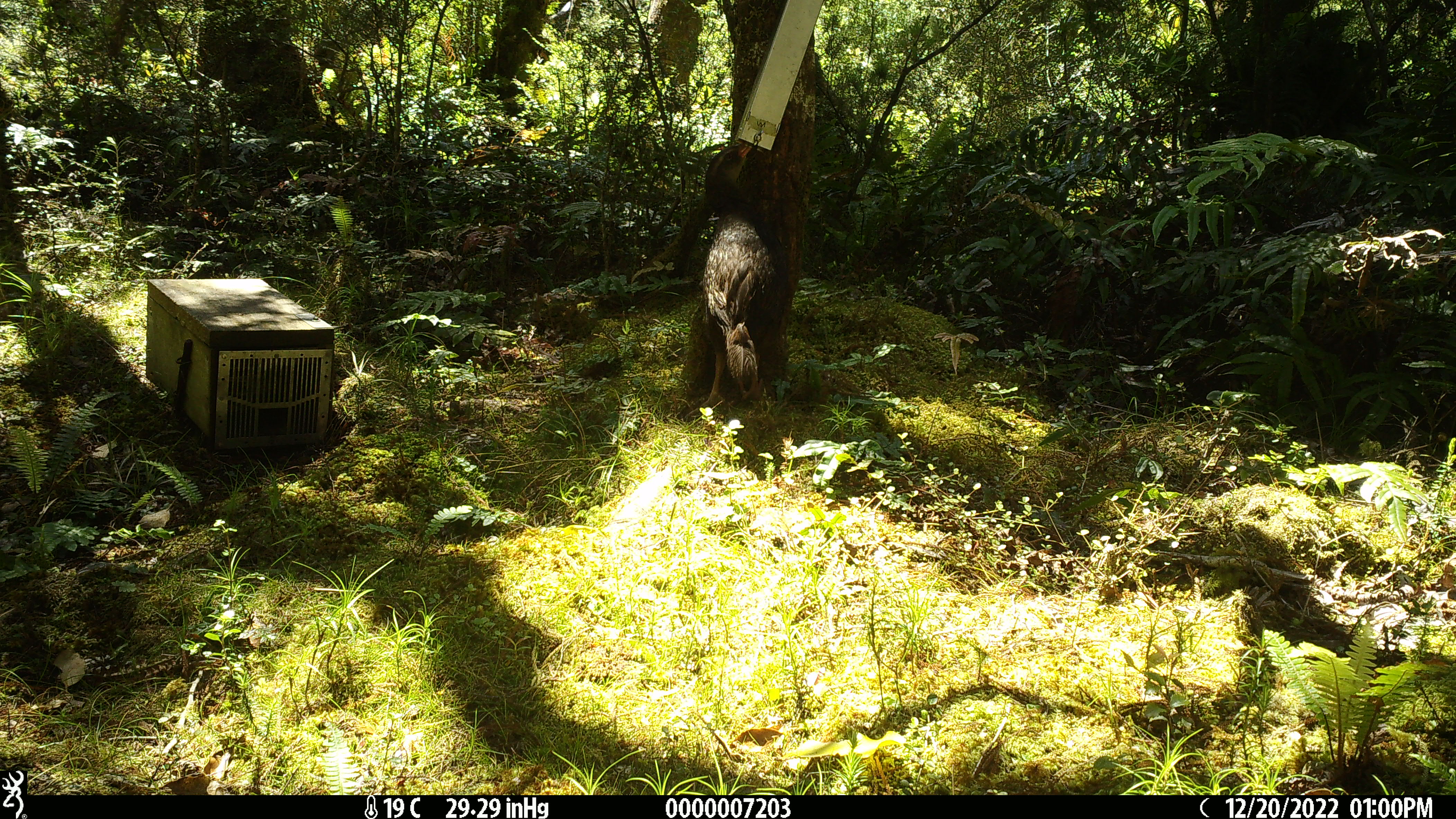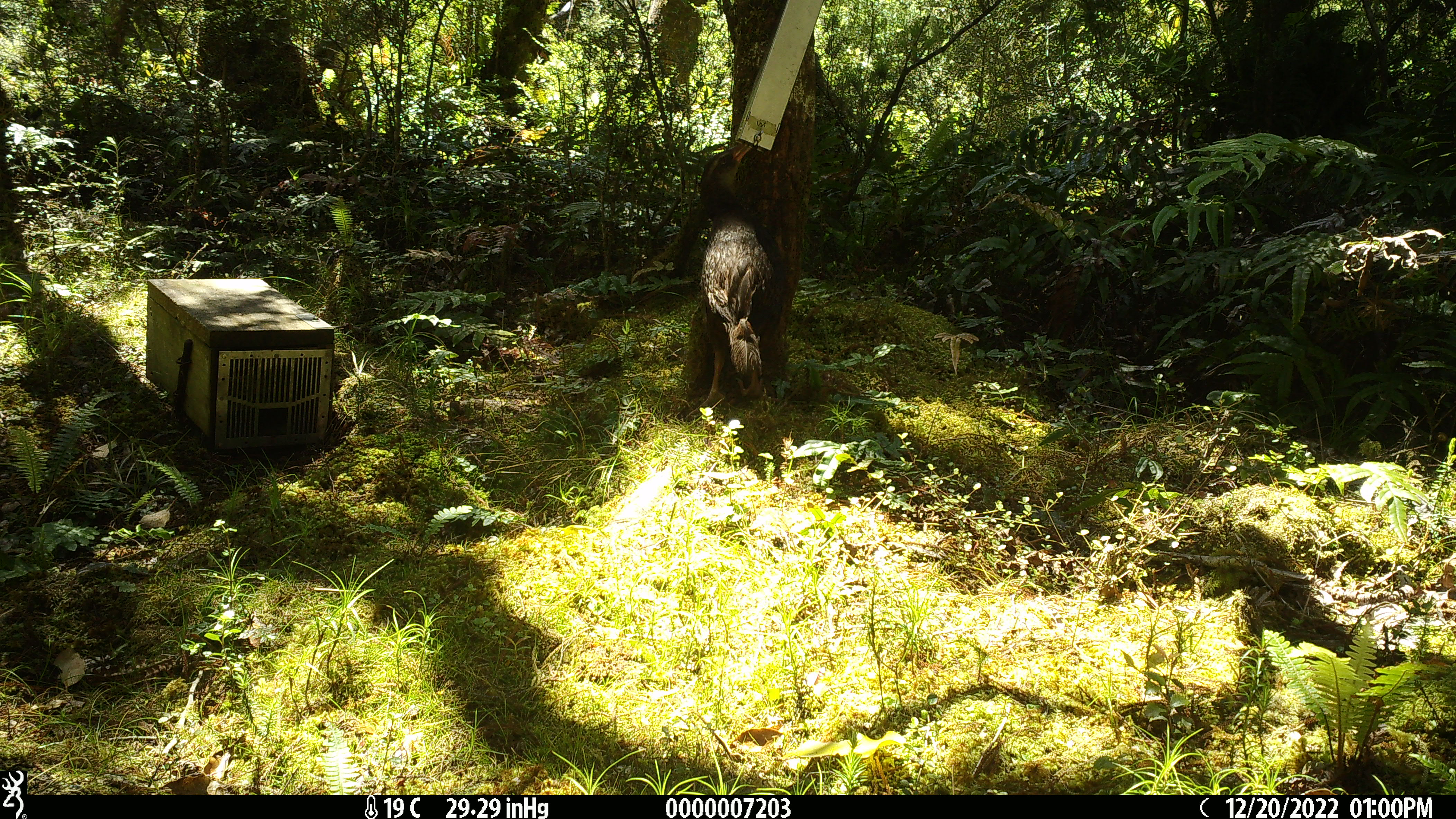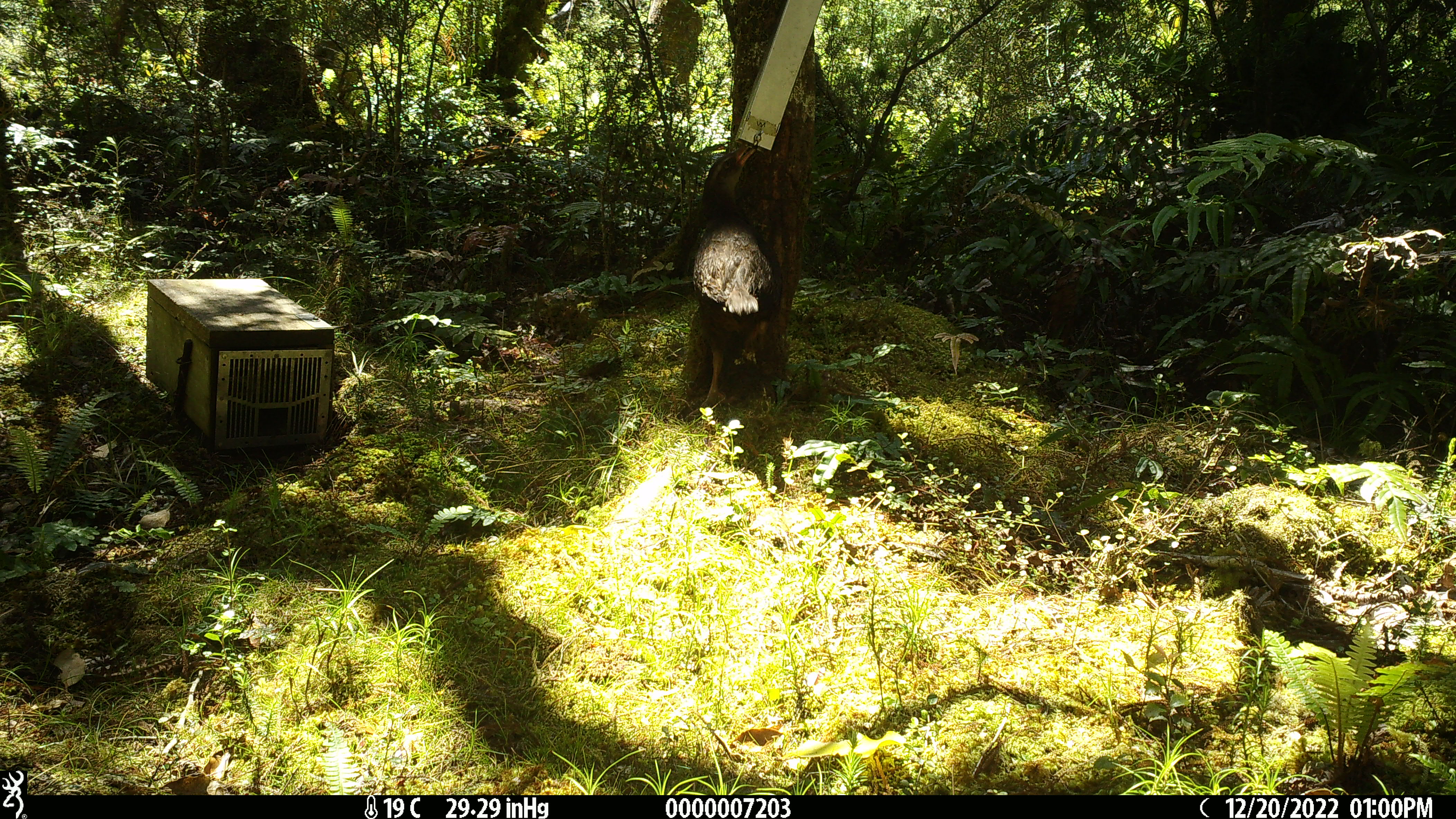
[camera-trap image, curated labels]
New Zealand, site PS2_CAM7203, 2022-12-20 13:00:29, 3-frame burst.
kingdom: Animalia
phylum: Chordata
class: Aves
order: Gruiformes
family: Rallidae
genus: Gallirallus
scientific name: Gallirallus australis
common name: weka